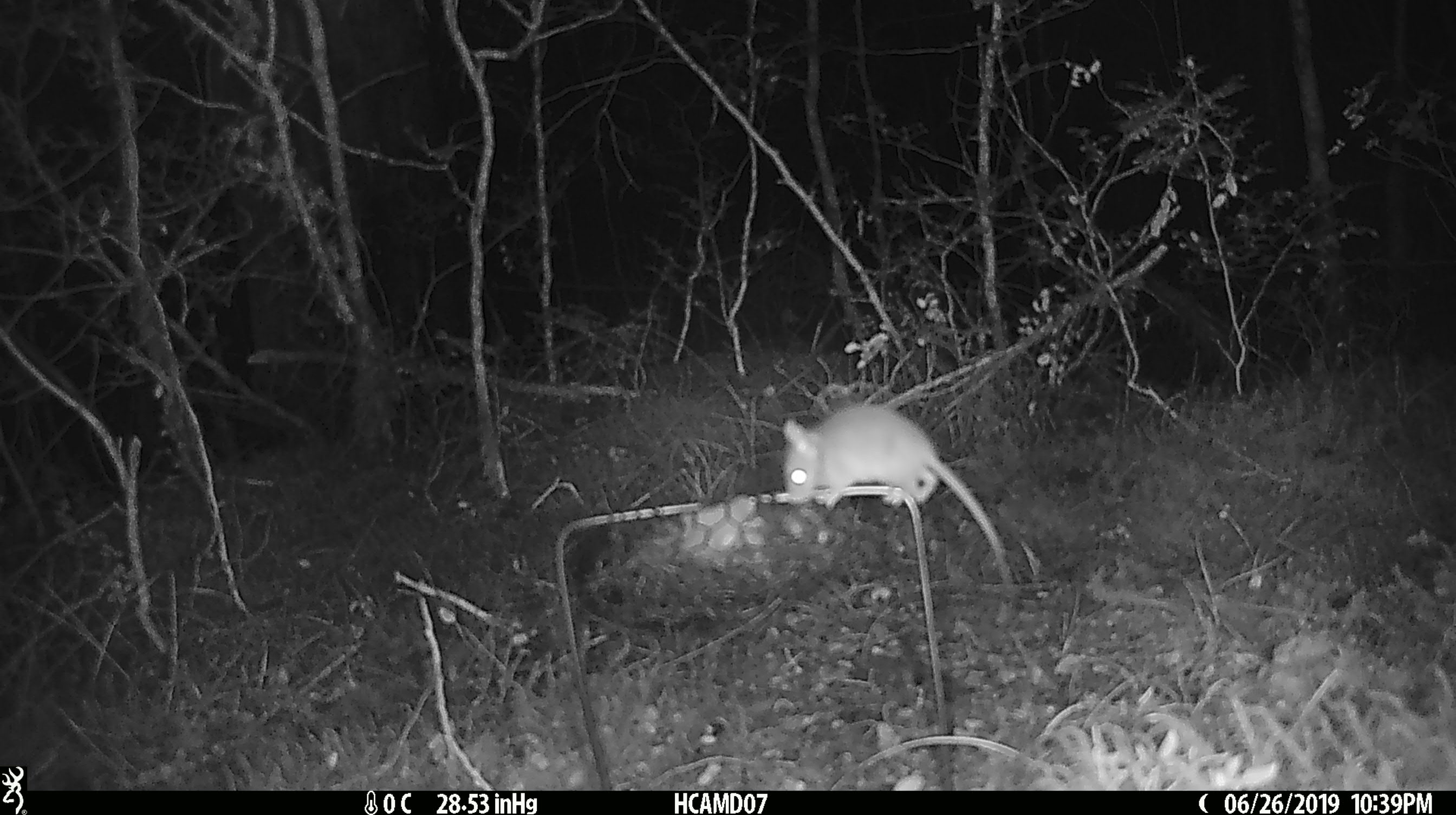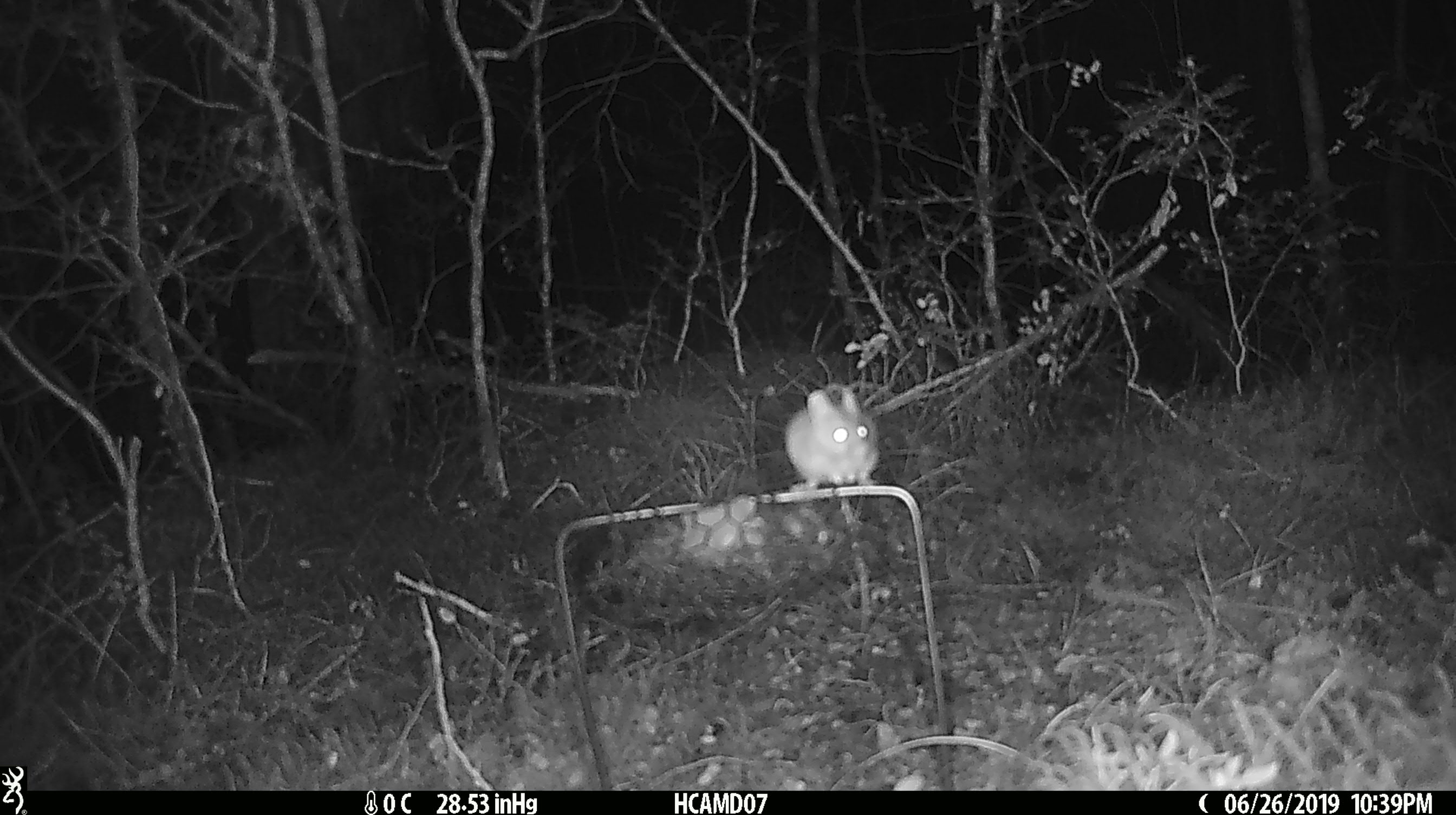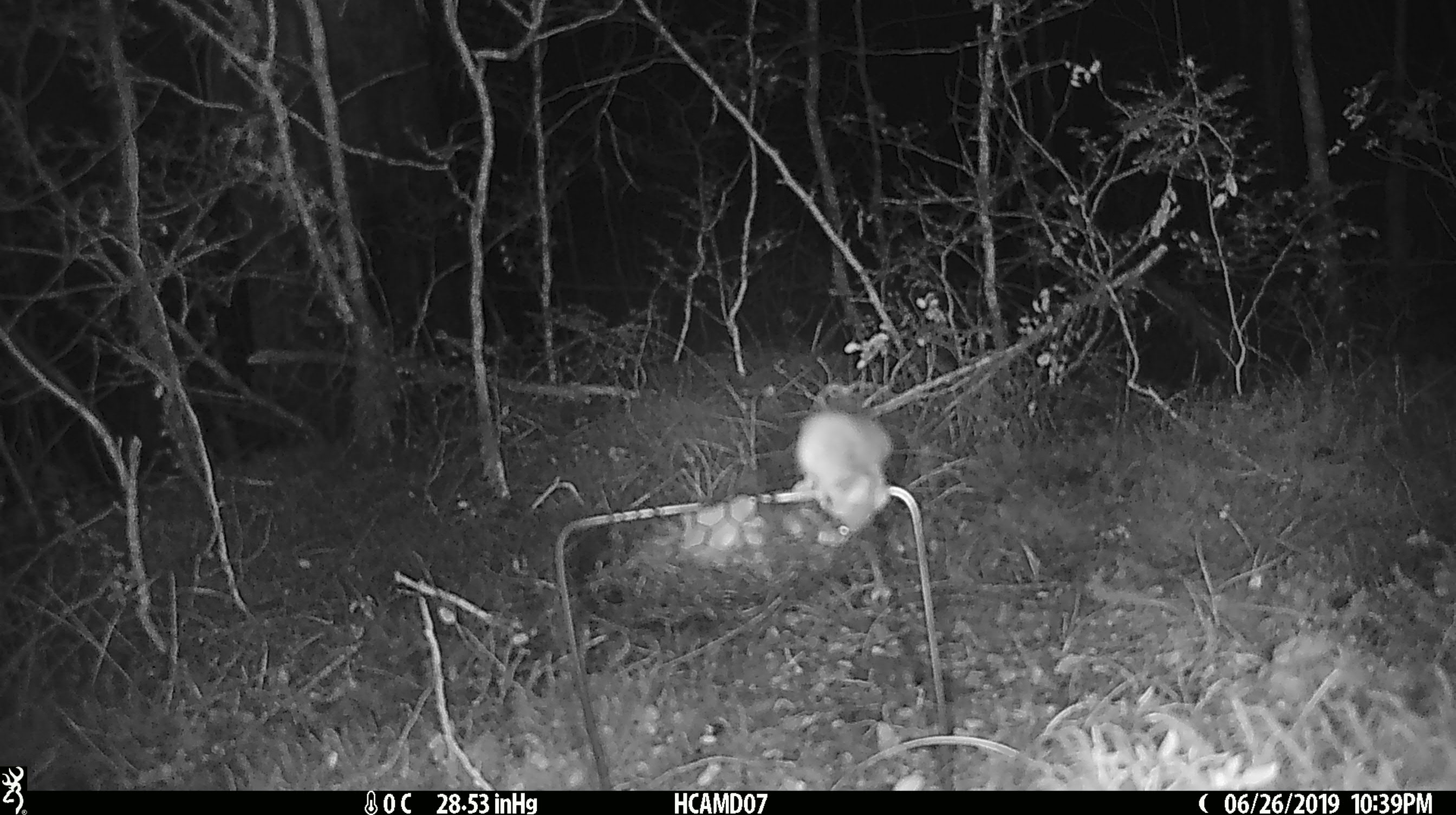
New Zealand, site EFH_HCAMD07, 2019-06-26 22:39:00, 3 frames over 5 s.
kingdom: Animalia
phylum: Chordata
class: Mammalia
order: Rodentia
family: Muridae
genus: Mus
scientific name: Mus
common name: mouse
Mouse (Mus).